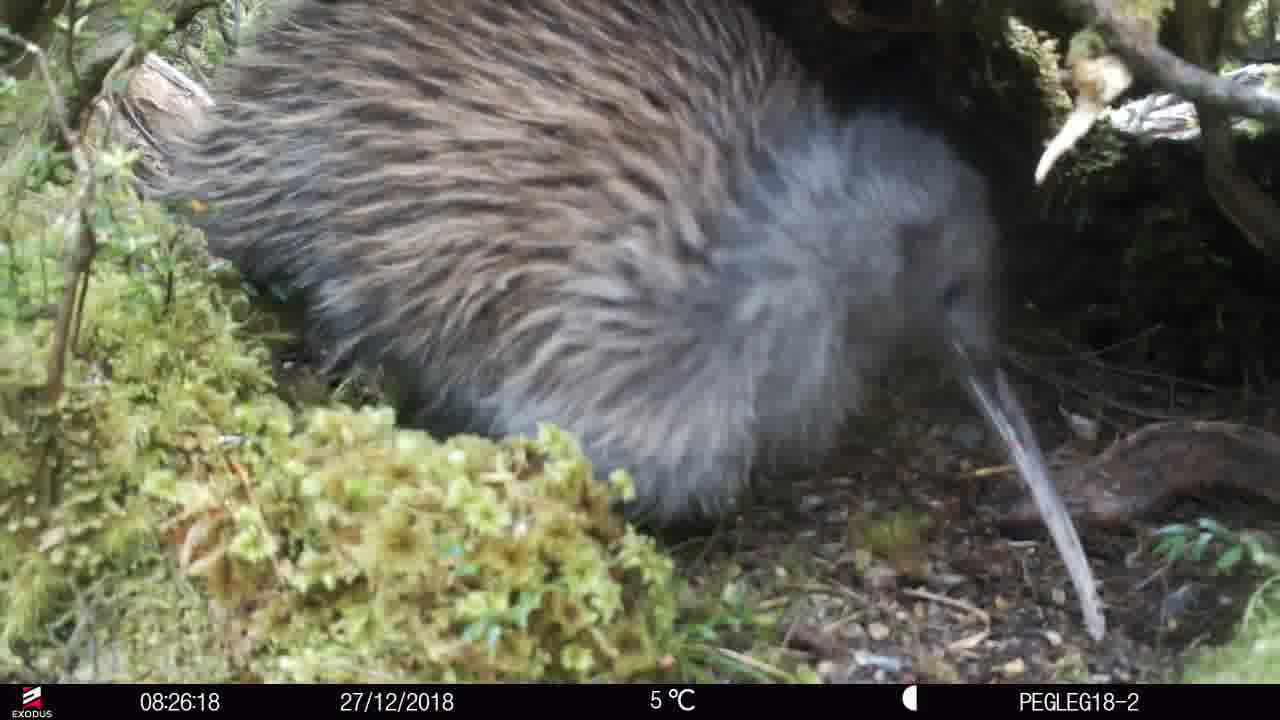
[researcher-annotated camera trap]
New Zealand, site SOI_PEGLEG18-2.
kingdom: Animalia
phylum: Chordata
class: Aves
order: Apterygiformes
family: Apterygidae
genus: Apteryx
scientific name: Apteryx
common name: kiwi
Kiwi (Apteryx).